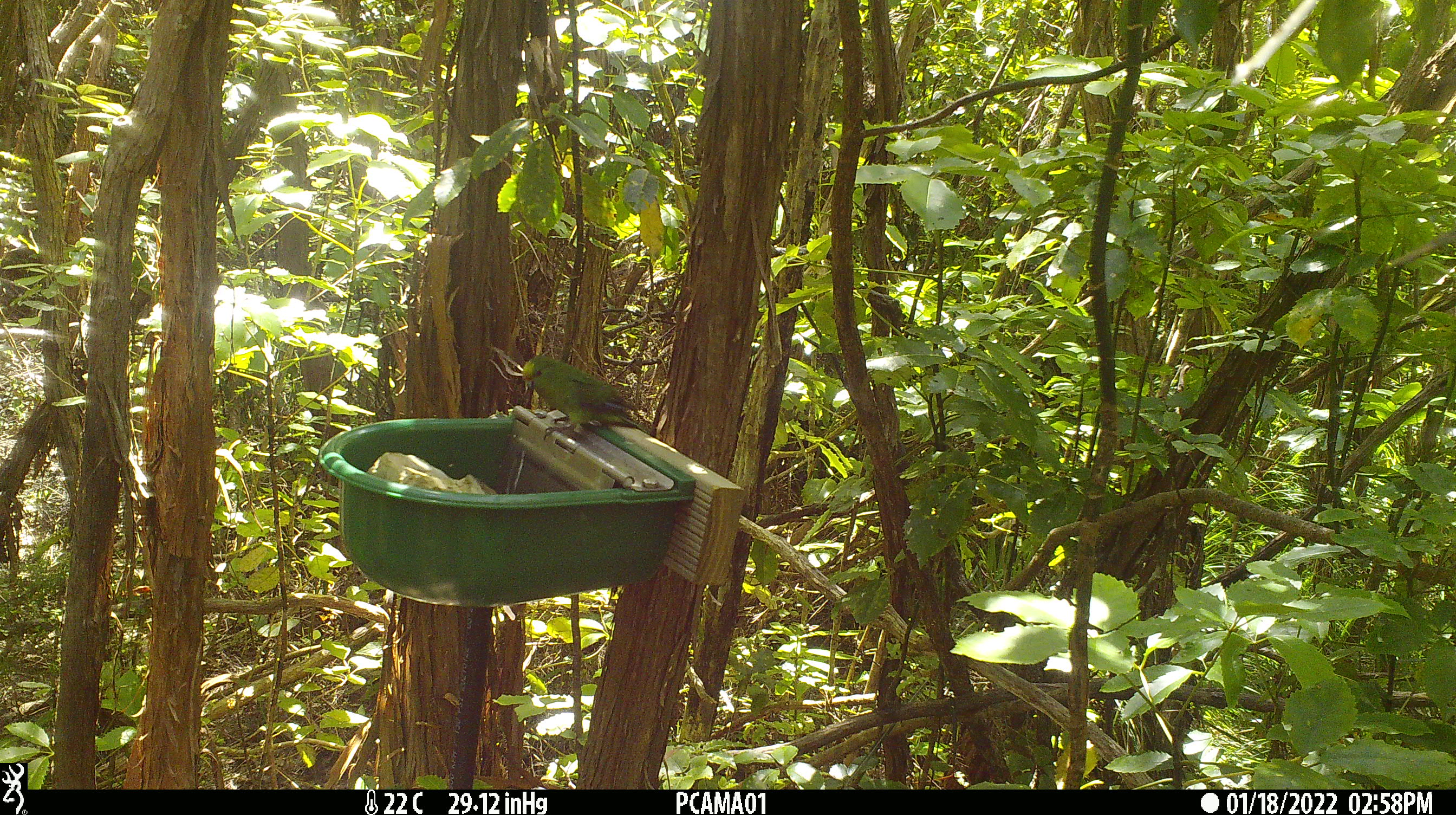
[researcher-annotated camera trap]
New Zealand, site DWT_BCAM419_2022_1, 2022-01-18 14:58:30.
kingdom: Animalia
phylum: Chordata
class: Aves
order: Psittaciformes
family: Psittaculidae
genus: Cyanoramphus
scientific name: Cyanoramphus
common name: parakeet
Parakeet (Cyanoramphus).